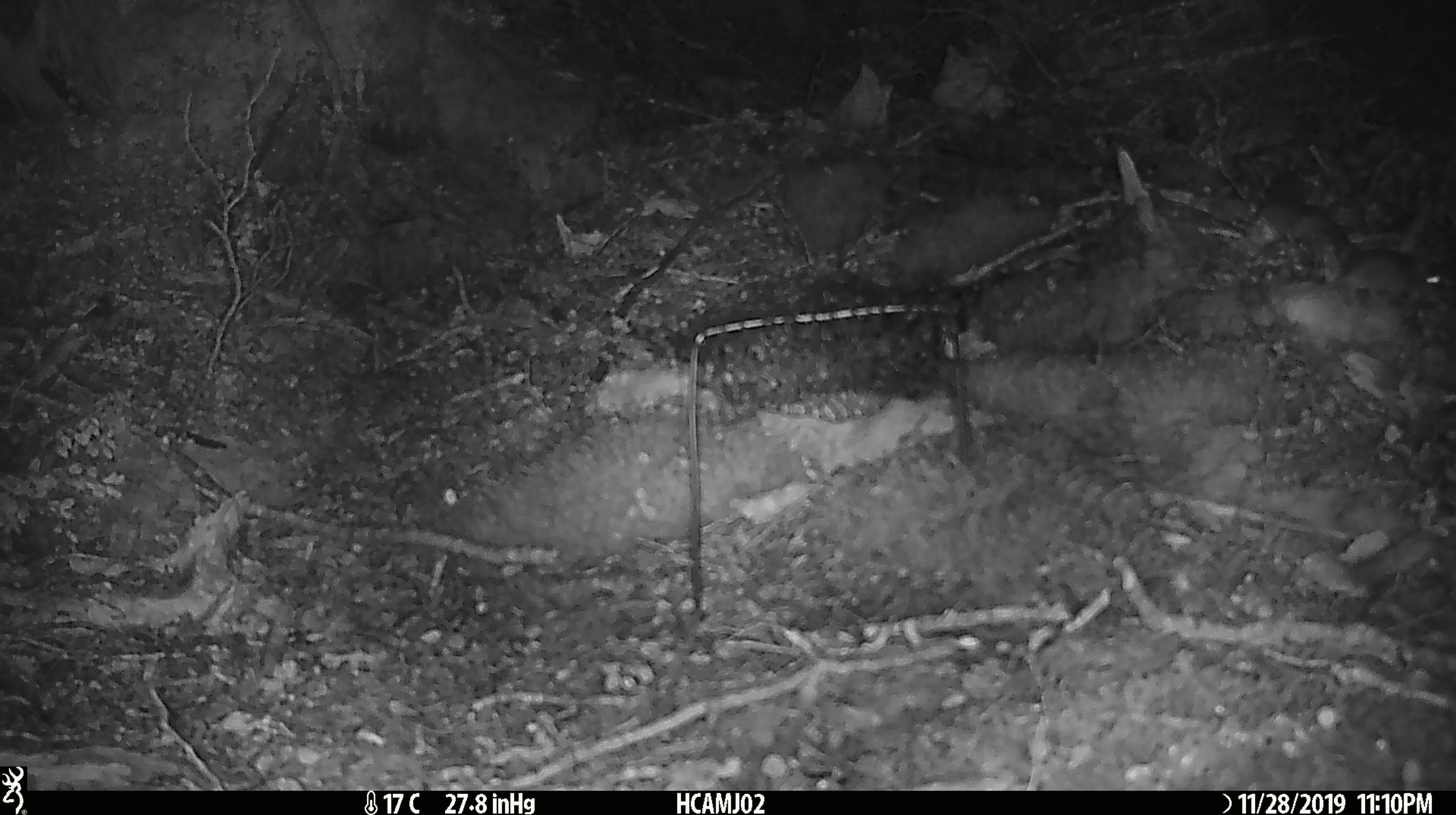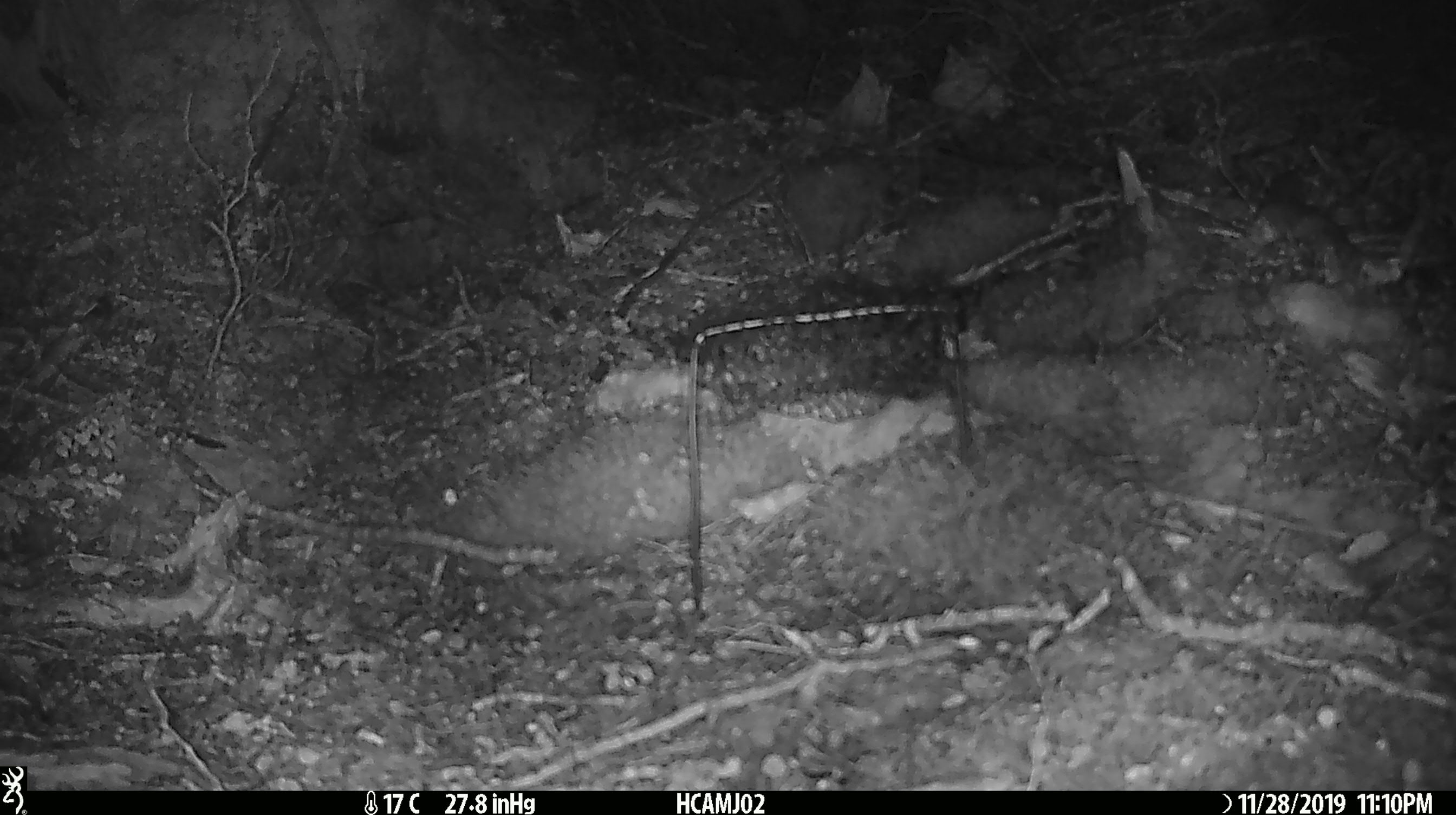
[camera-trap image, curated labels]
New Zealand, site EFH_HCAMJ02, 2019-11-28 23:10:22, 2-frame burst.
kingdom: Animalia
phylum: Chordata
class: Mammalia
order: Rodentia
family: Muridae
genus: Mus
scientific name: Mus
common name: mouse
Mouse (Mus).